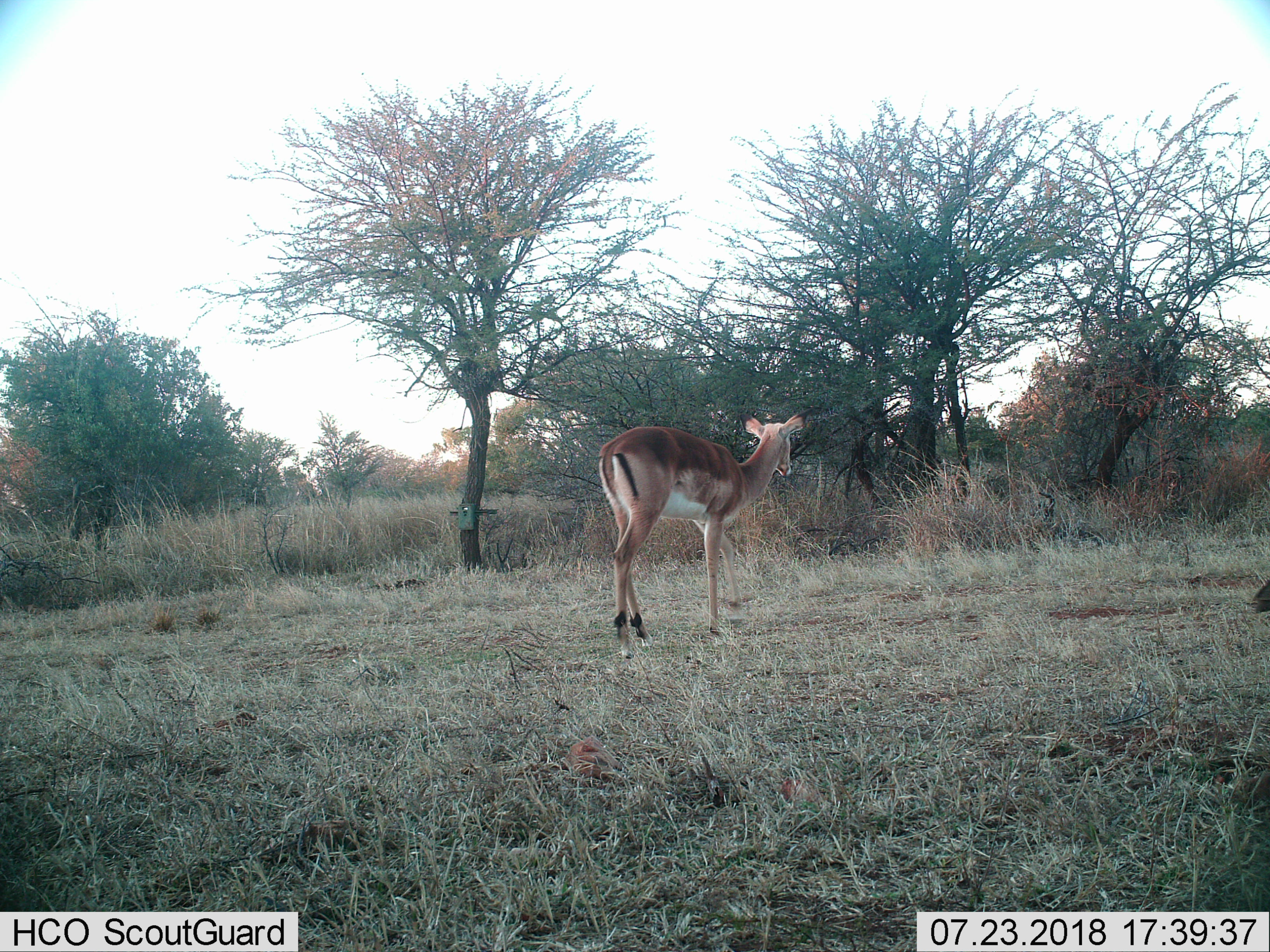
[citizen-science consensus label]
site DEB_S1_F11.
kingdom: Animalia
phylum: Chordata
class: Mammalia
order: Artiodactyla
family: Bovidae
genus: Aepyceros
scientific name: Aepyceros melampus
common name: impala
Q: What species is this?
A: Impala (Aepyceros melampus).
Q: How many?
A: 1.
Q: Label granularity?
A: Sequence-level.